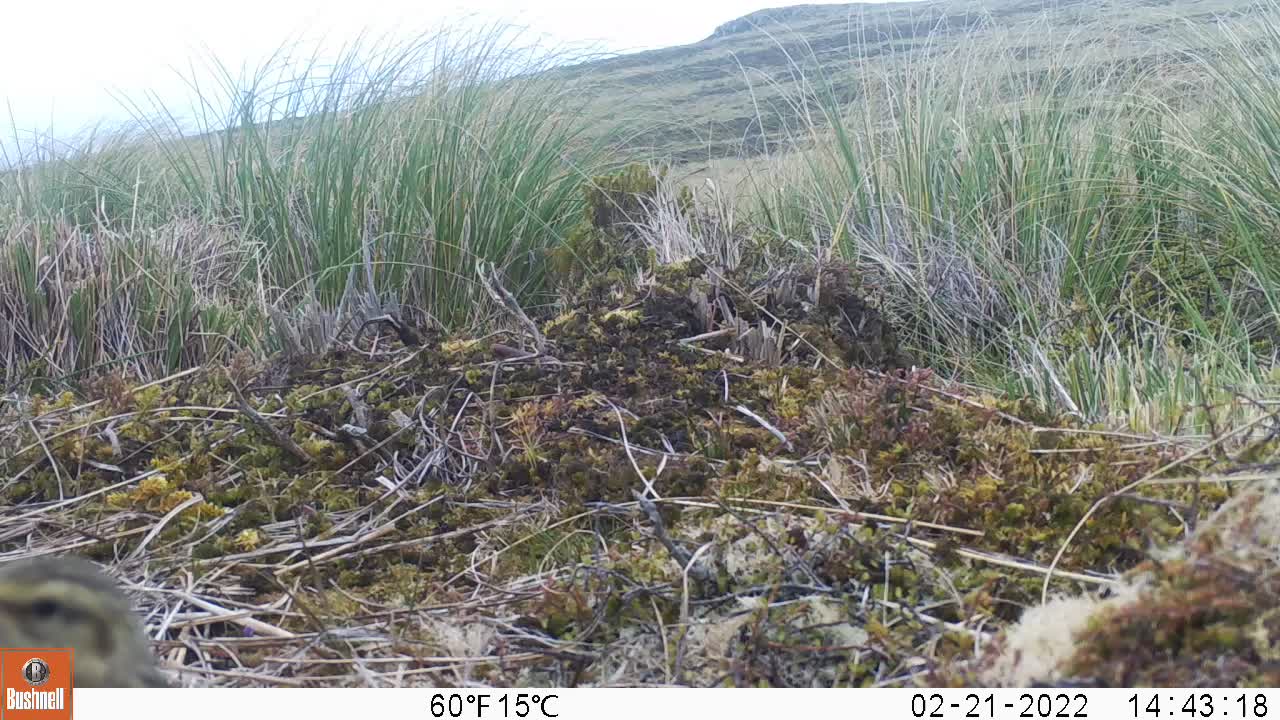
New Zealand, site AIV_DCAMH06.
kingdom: Animalia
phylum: Chordata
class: Aves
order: Passeriformes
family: Motacillidae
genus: Anthus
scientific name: Anthus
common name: pipit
Pipit (Anthus).